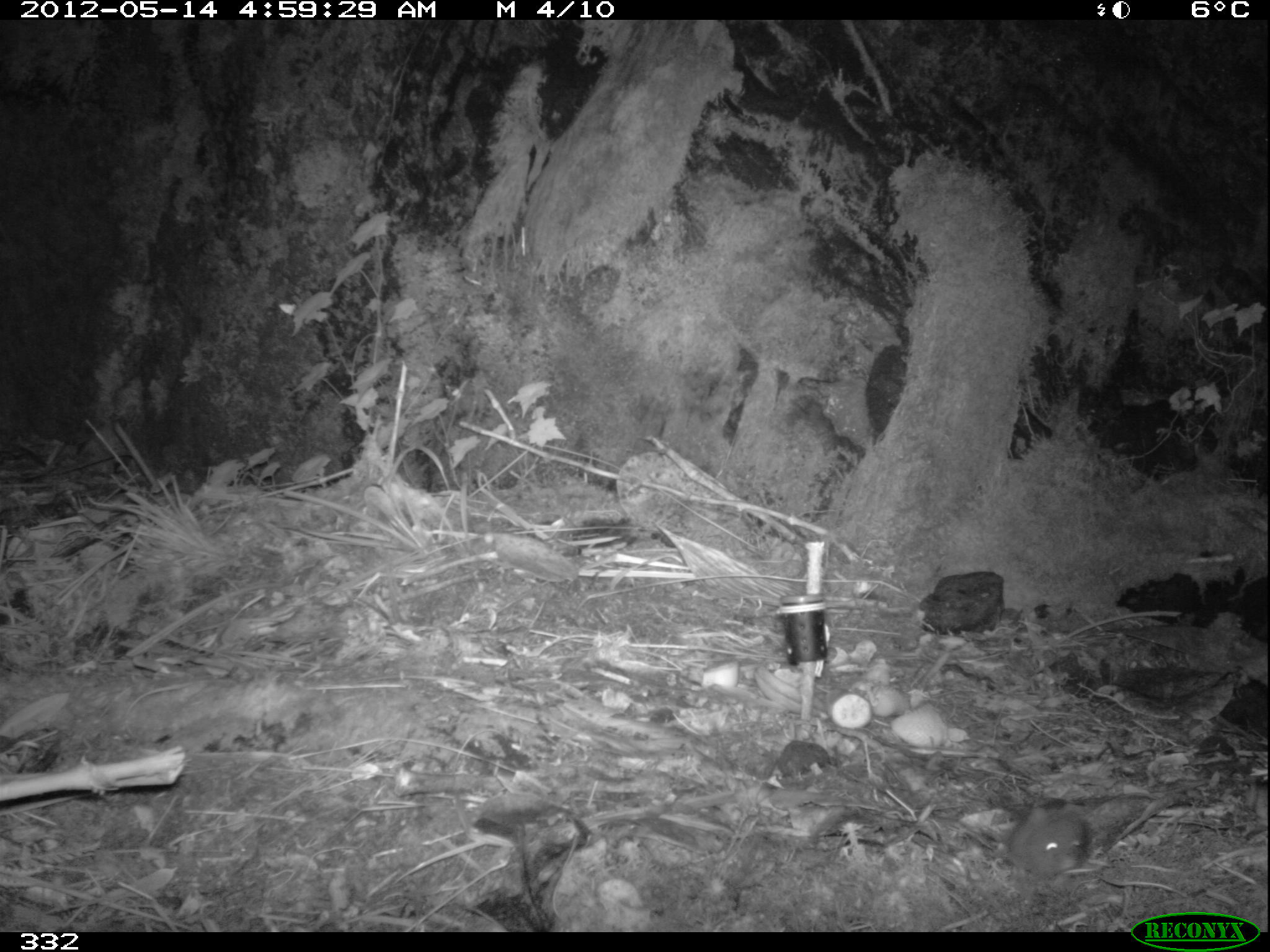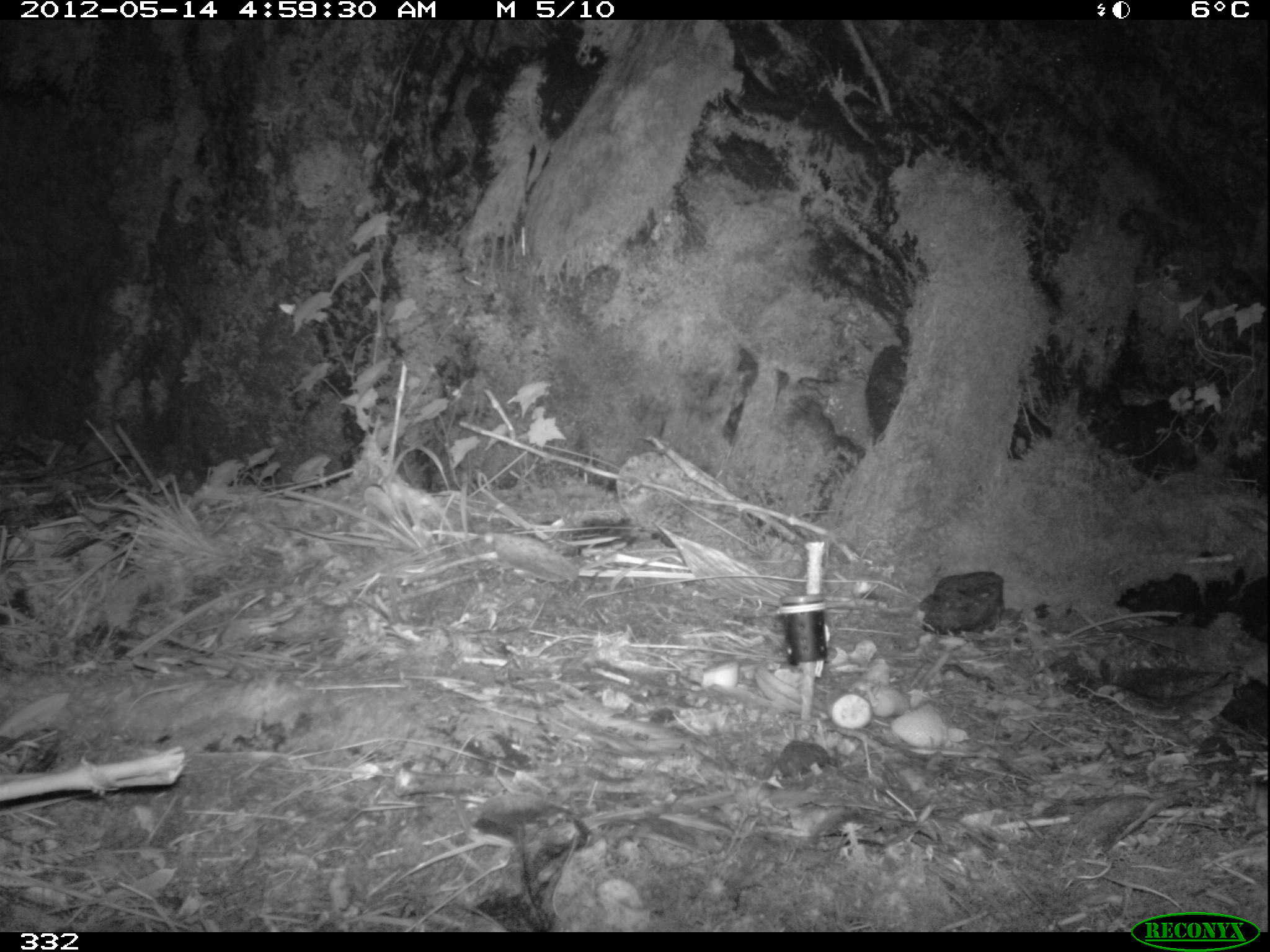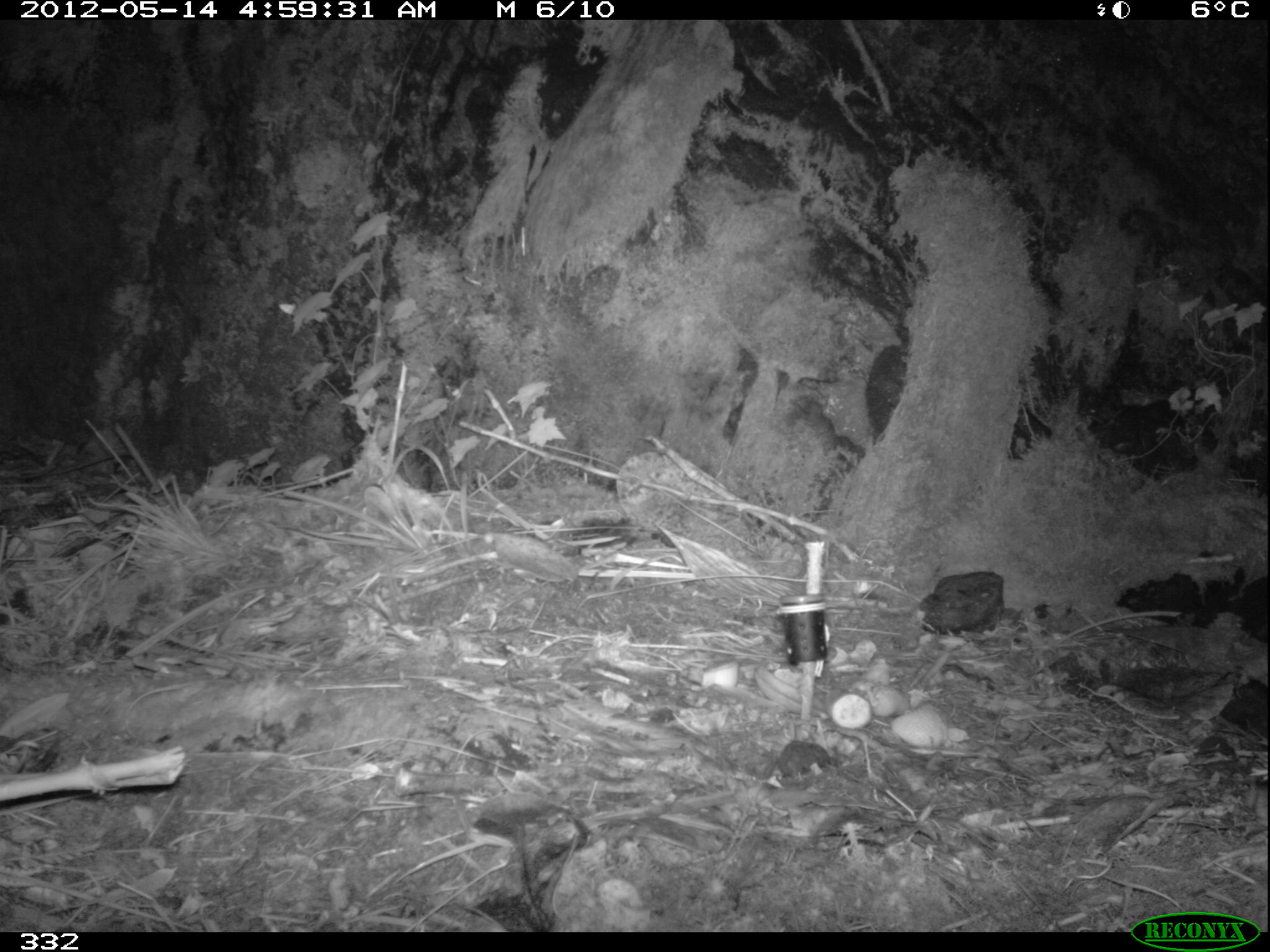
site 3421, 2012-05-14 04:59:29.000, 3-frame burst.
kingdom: Animalia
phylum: Chordata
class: Mammalia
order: Rodentia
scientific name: Rodentia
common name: rodents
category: unknown rodent